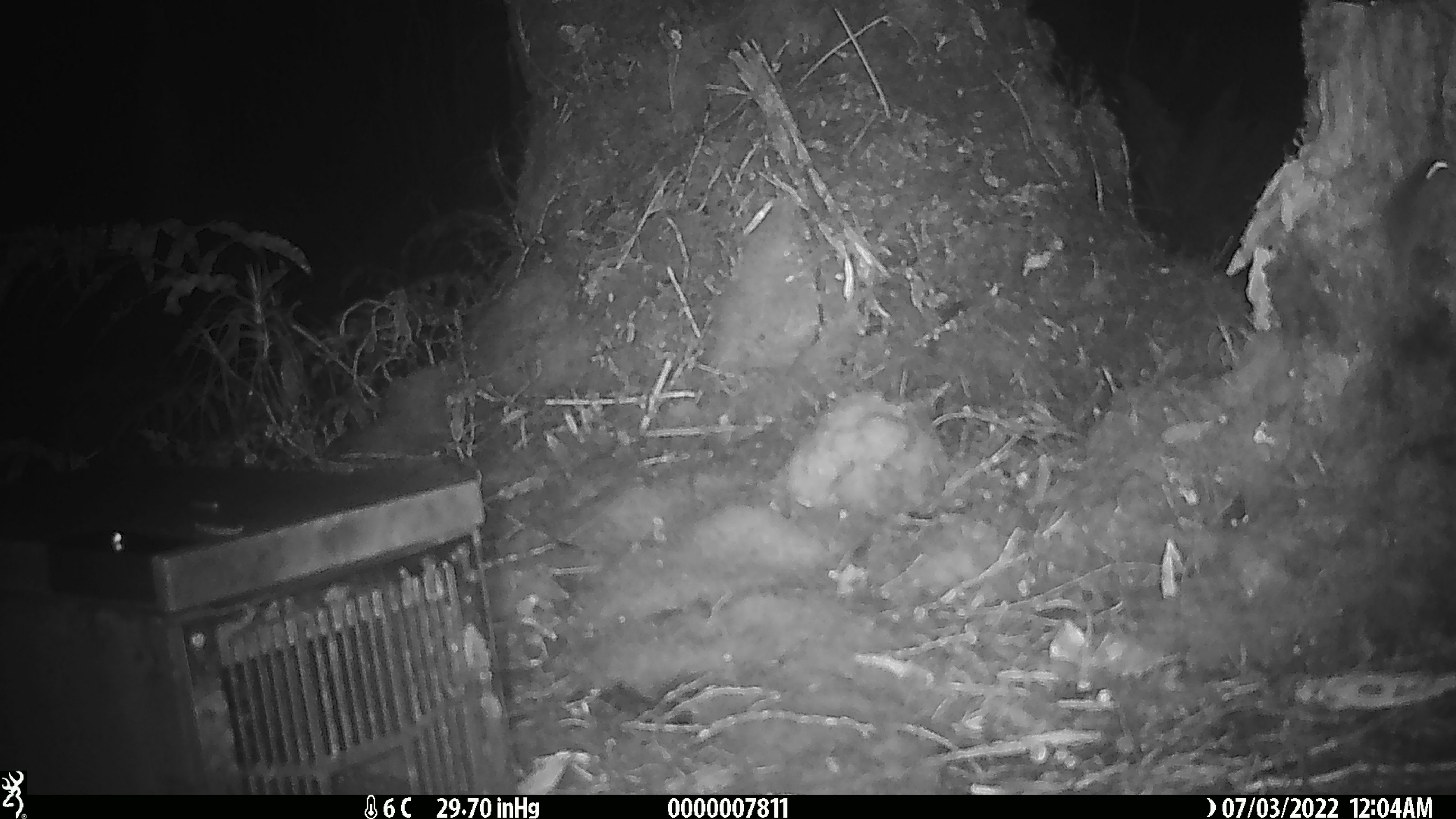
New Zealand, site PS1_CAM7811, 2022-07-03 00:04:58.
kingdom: Animalia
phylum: Chordata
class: Mammalia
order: Rodentia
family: Muridae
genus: Mus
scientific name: Mus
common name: mouse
Mouse (Mus).